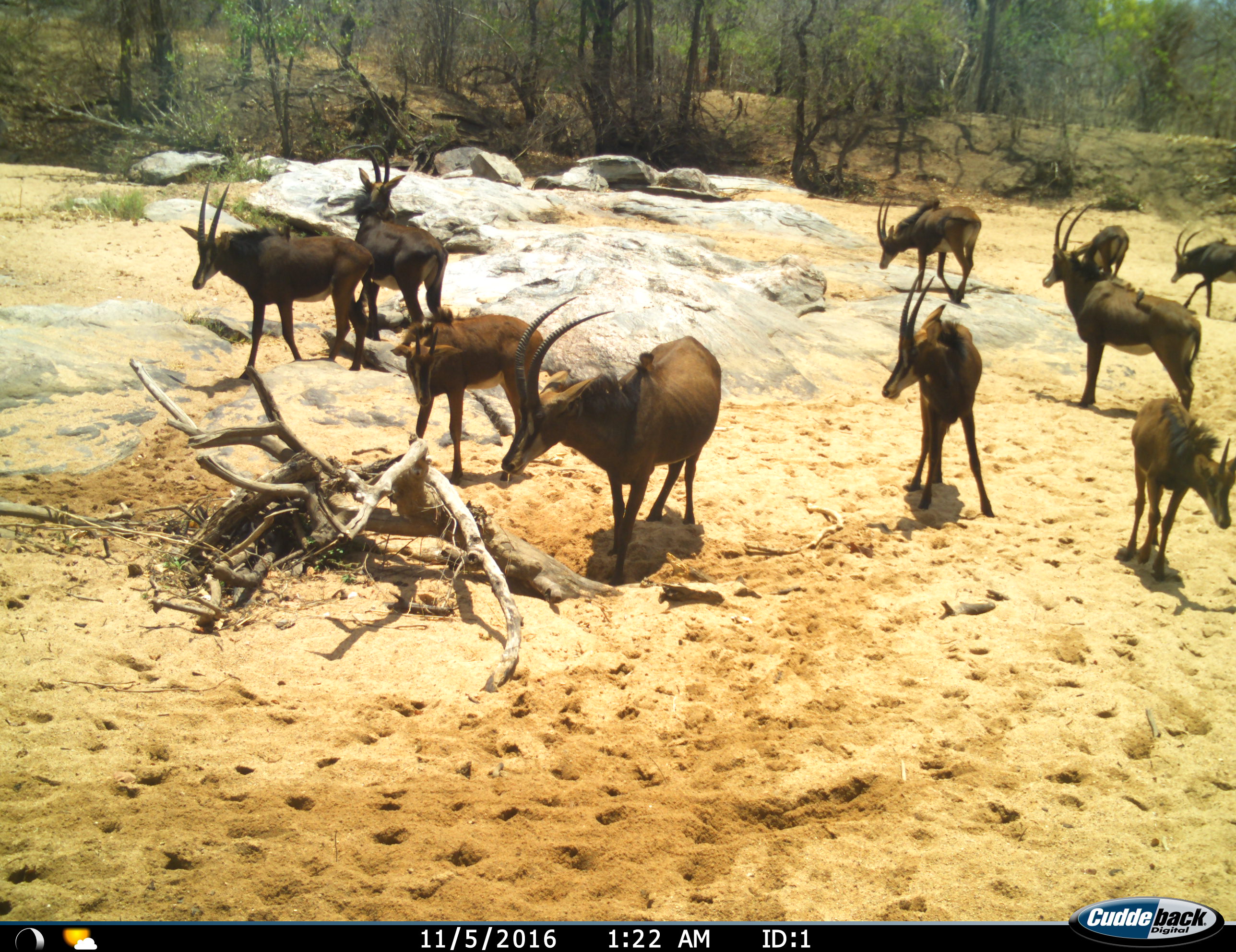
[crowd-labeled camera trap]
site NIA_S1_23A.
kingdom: Animalia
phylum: Chordata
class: Mammalia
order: Artiodactyla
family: Bovidae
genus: Hippotragus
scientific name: Hippotragus niger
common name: sable antelope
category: sable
Sable (sable antelope) (Hippotragus niger), count 10. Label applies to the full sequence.